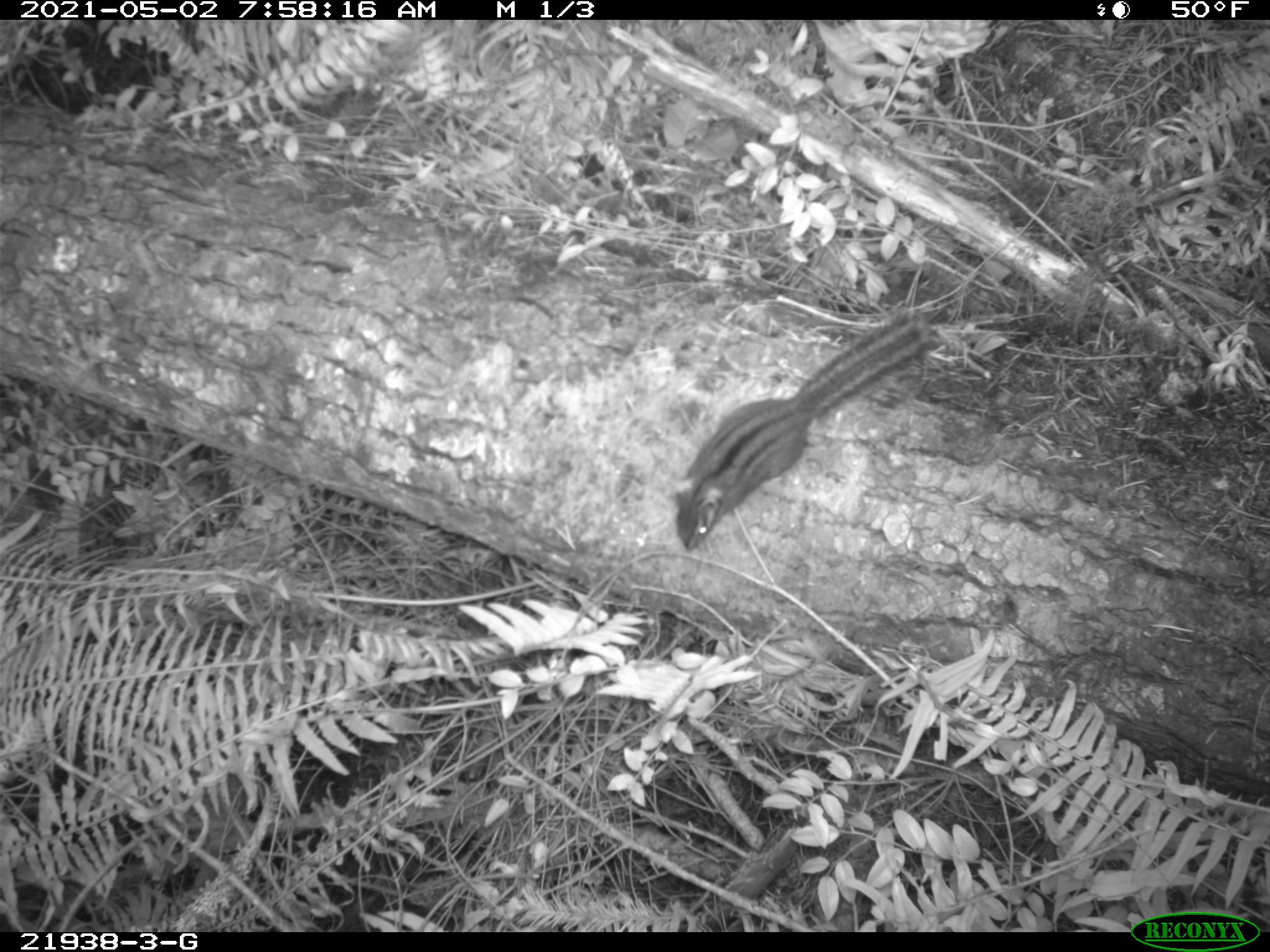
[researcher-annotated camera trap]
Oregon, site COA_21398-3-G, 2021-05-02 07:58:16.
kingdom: Animalia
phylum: Chordata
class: Mammalia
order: Rodentia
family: Sciuridae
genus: Neotamias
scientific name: Neotamias townsendii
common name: townsend's chipmunk